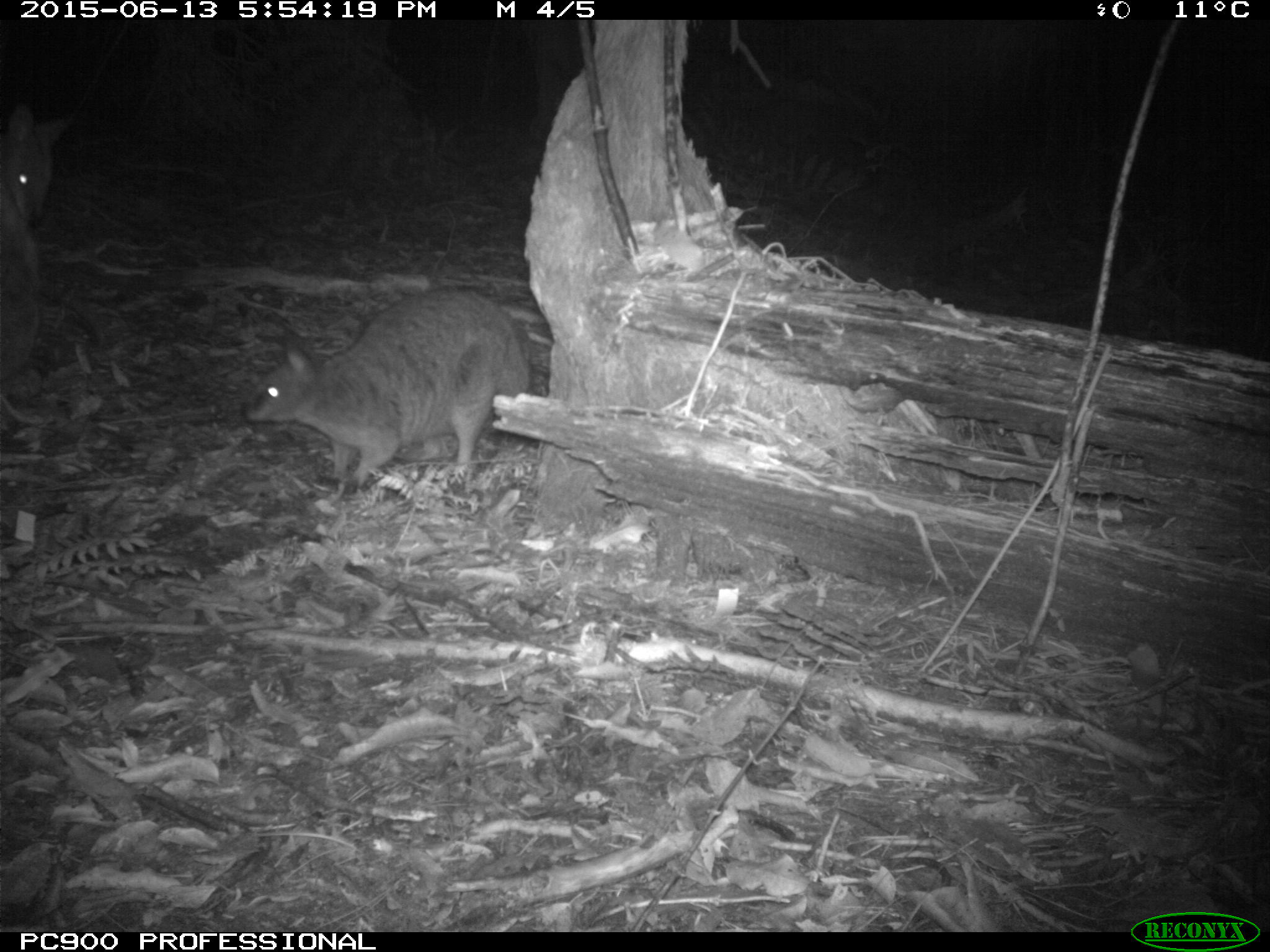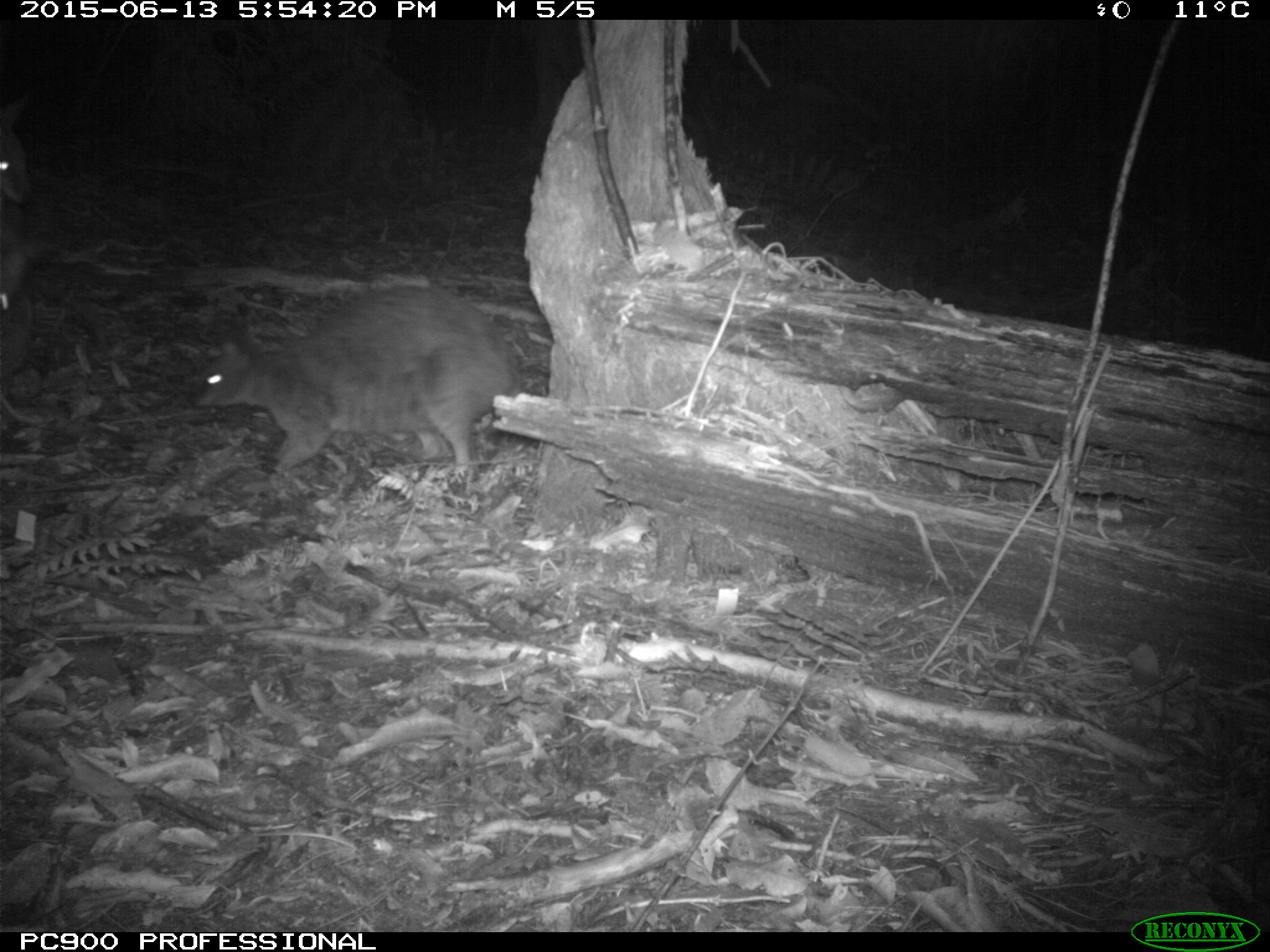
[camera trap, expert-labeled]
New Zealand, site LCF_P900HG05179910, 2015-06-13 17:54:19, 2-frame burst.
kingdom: Animalia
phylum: Chordata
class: Mammalia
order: Diprotodontia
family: Macropodidae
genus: Notamacropus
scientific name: Notamacropus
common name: wallaby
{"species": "wallaby (Notamacropus)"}